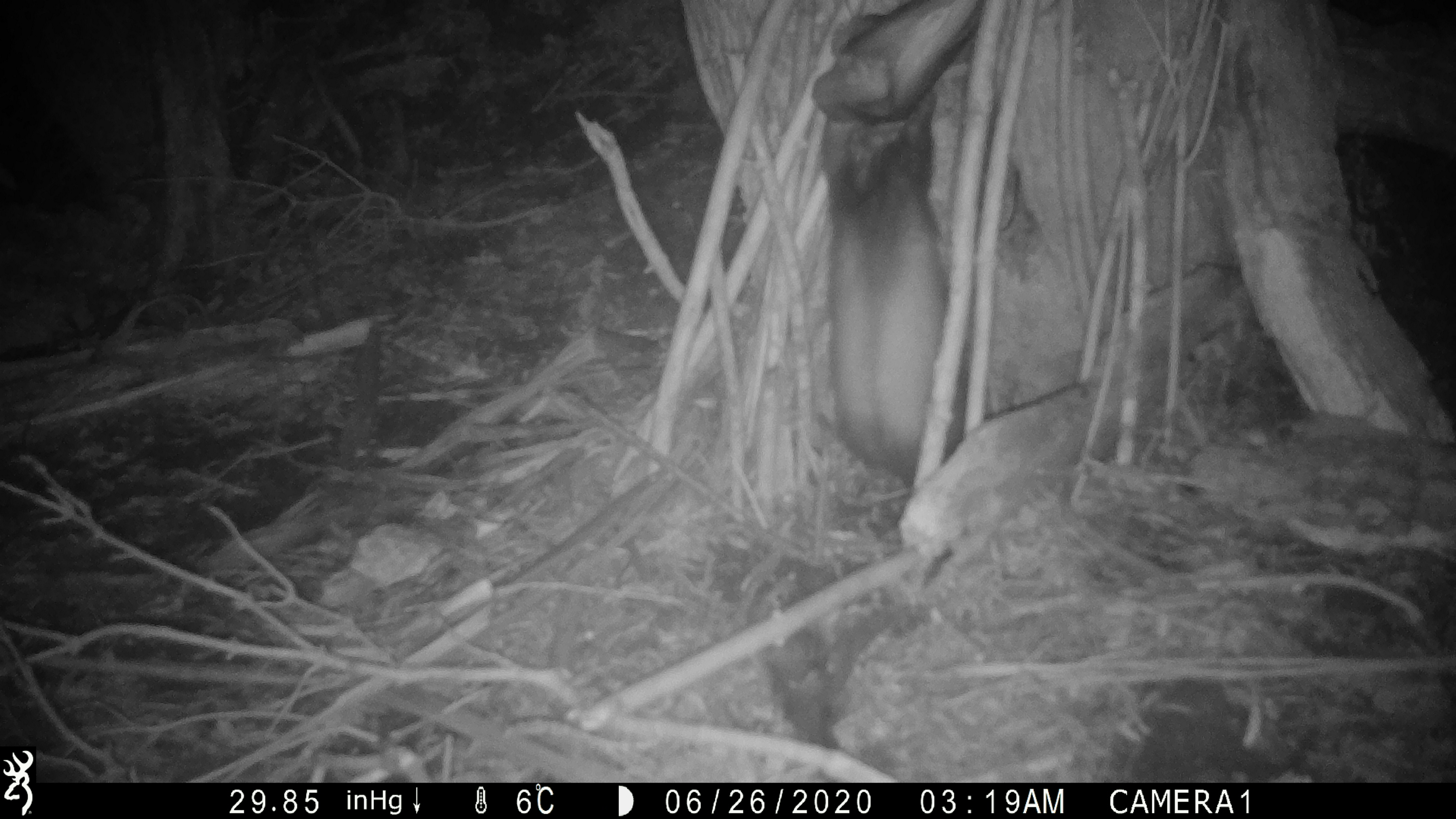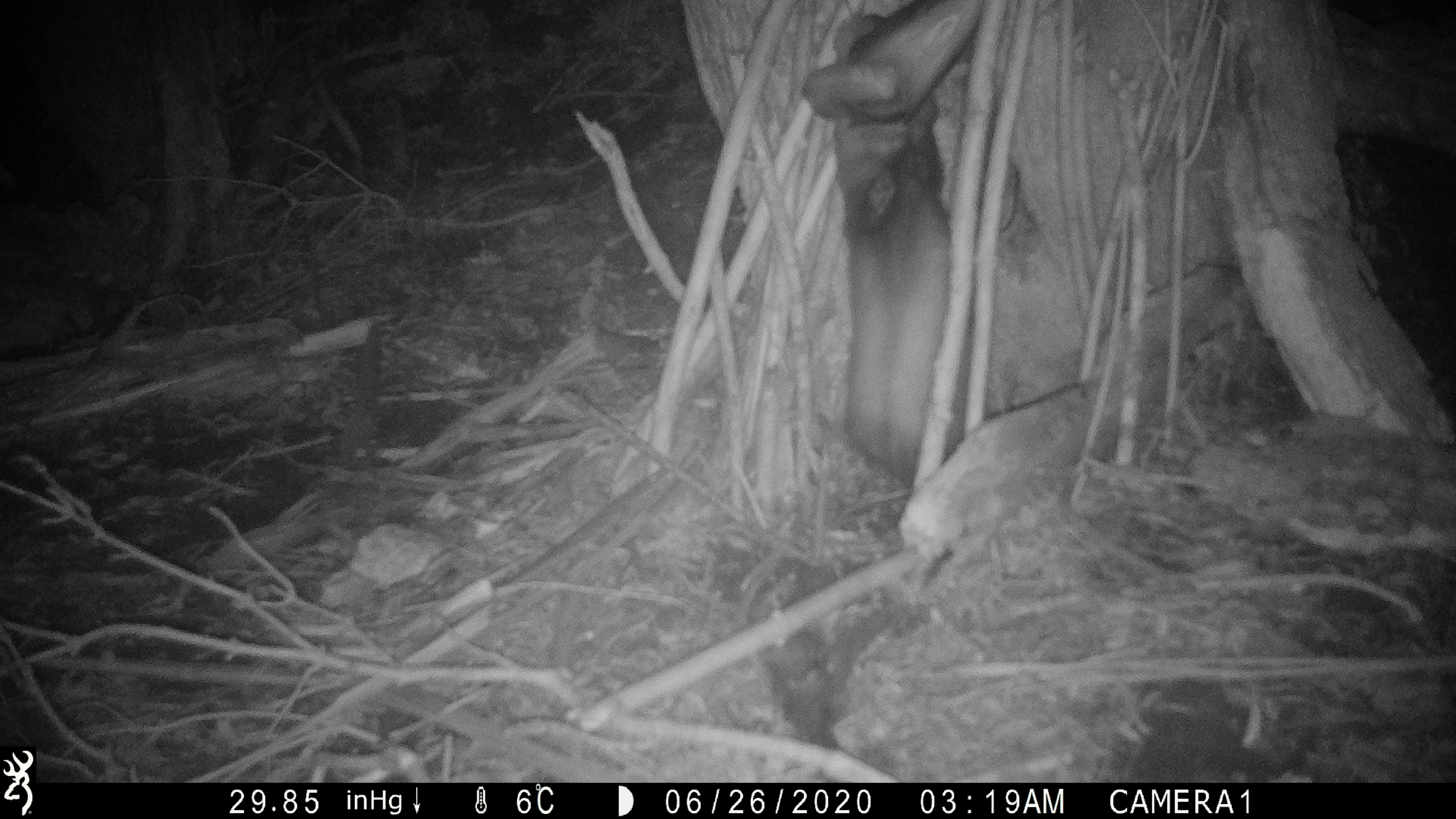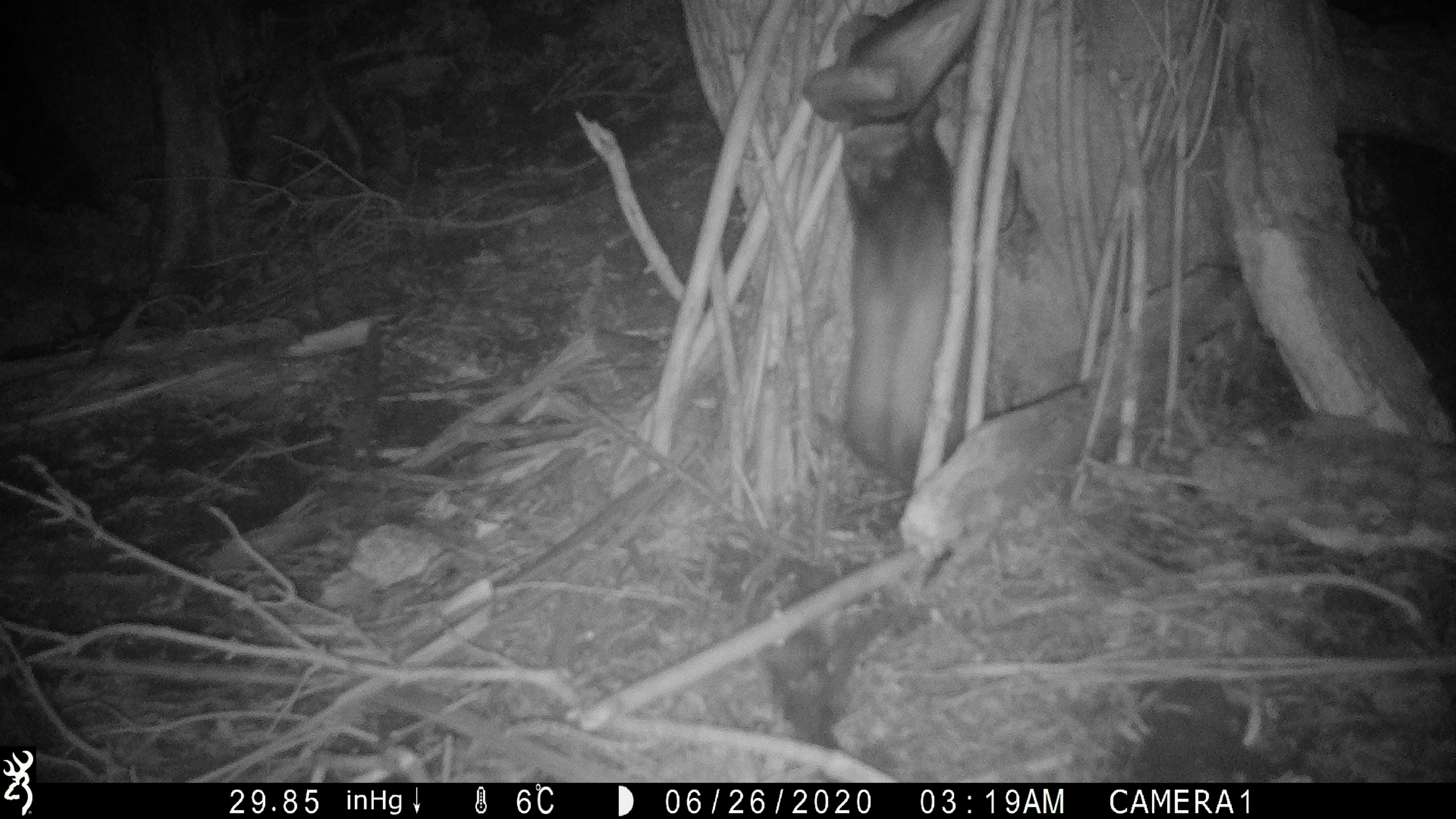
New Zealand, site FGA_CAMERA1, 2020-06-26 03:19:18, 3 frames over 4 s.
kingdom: Animalia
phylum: Chordata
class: Mammalia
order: Carnivora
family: Mustelidae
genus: Mustela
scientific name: Mustela furo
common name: ferret